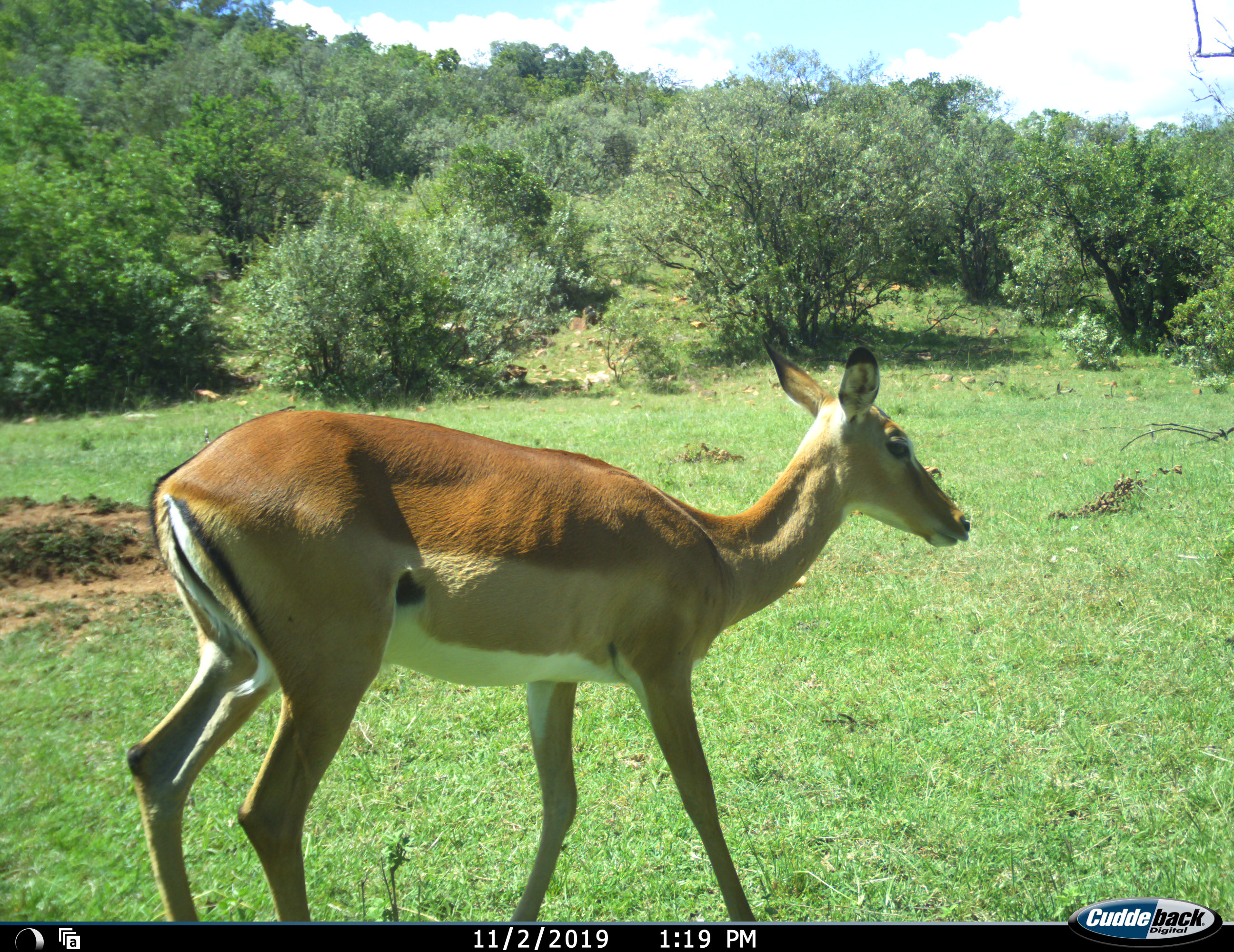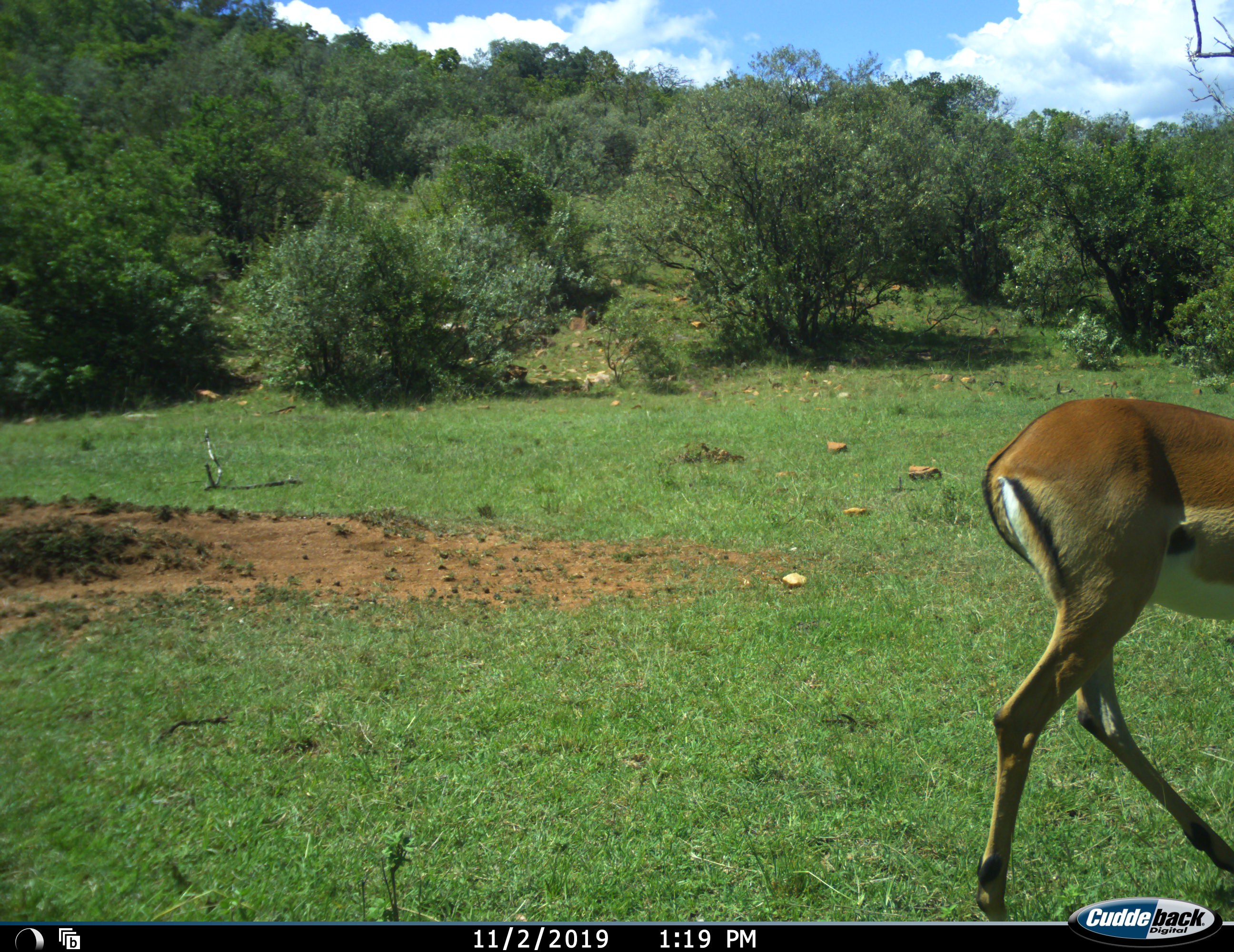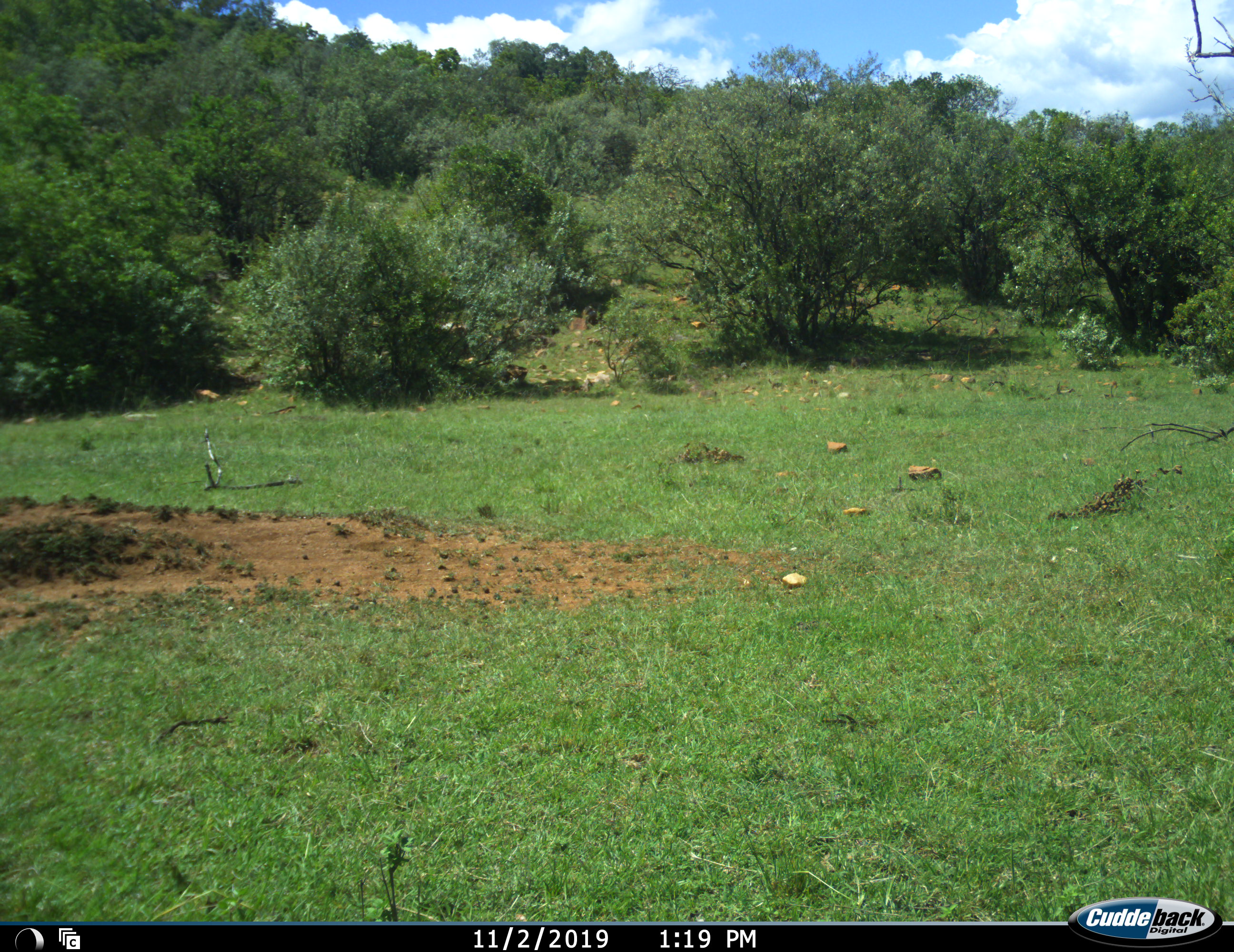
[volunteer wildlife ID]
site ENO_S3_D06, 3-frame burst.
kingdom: Animalia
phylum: Chordata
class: Mammalia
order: Artiodactyla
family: Bovidae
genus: Aepyceros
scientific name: Aepyceros melampus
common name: impala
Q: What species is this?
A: Impala (Aepyceros melampus).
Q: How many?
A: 1.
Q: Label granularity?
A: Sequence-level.